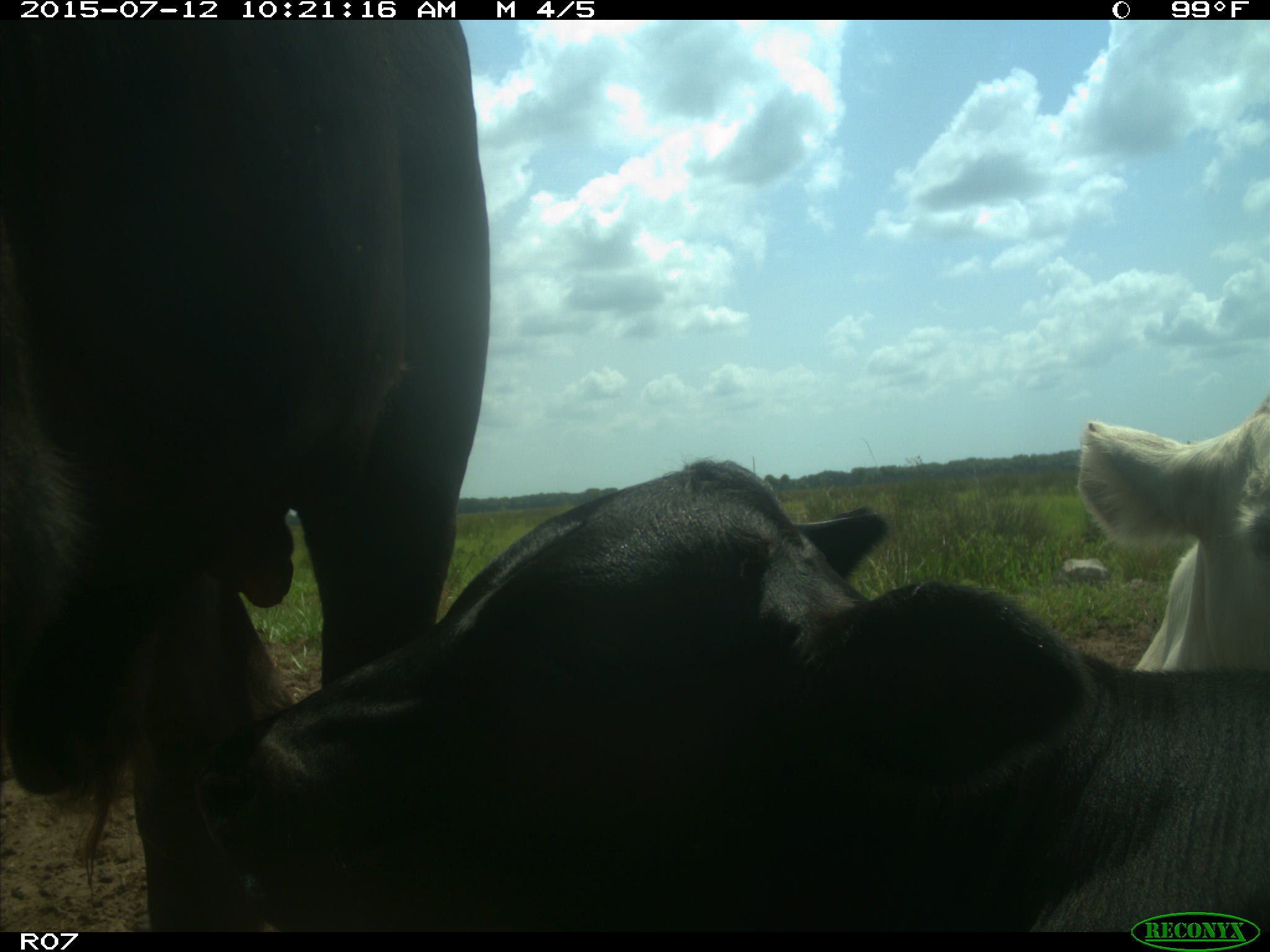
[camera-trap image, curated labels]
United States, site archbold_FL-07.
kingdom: Animalia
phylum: Chordata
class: Mammalia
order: Artiodactyla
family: Bovidae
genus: Bos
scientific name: Bos taurus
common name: domestic cow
Bos taurus (domestic cow).